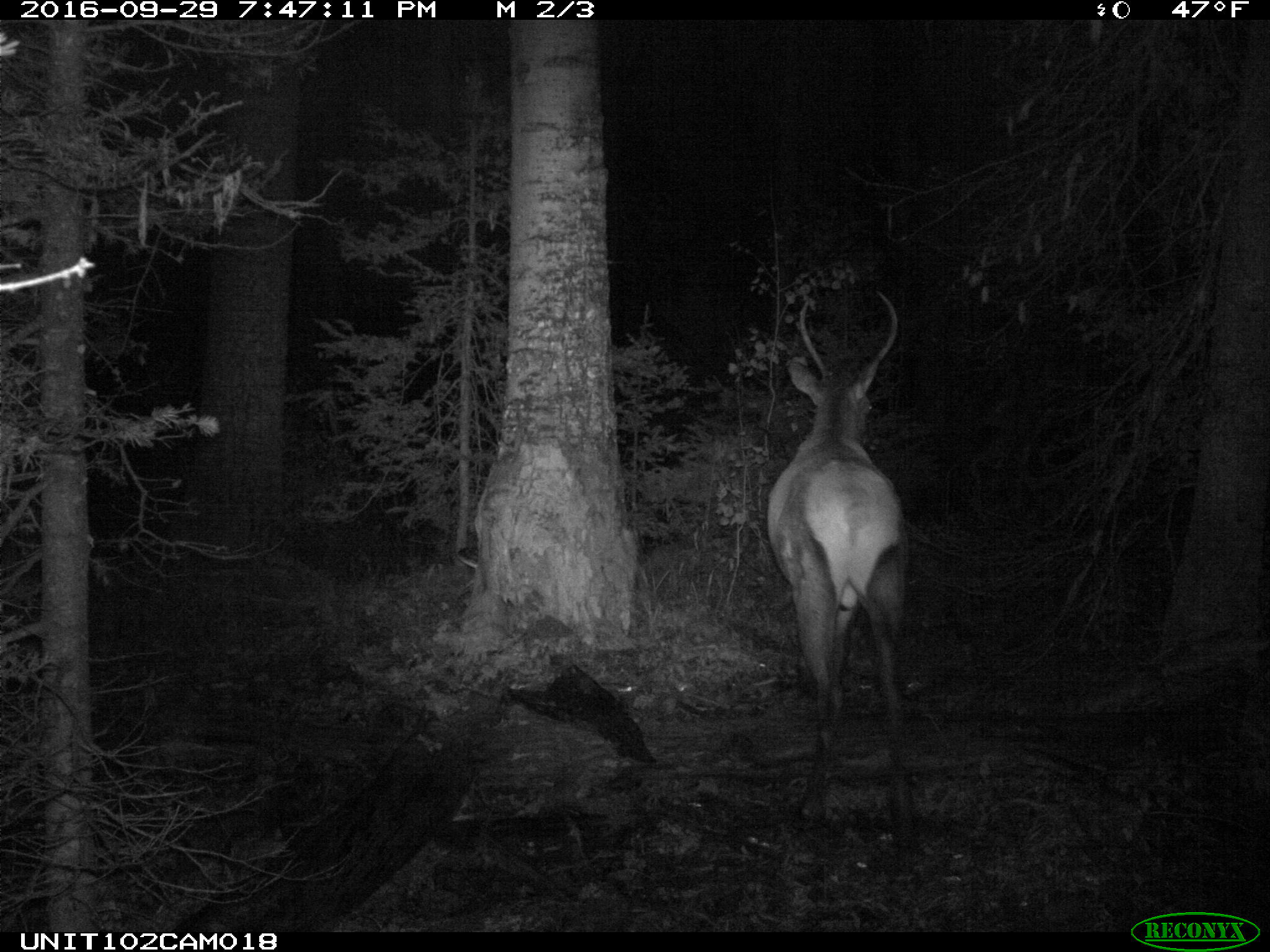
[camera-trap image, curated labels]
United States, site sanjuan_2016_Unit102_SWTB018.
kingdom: Animalia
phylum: Chordata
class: Mammalia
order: Artiodactyla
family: Cervidae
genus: Cervus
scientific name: Cervus elaphus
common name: red deer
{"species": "Cervus elaphus (red deer)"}